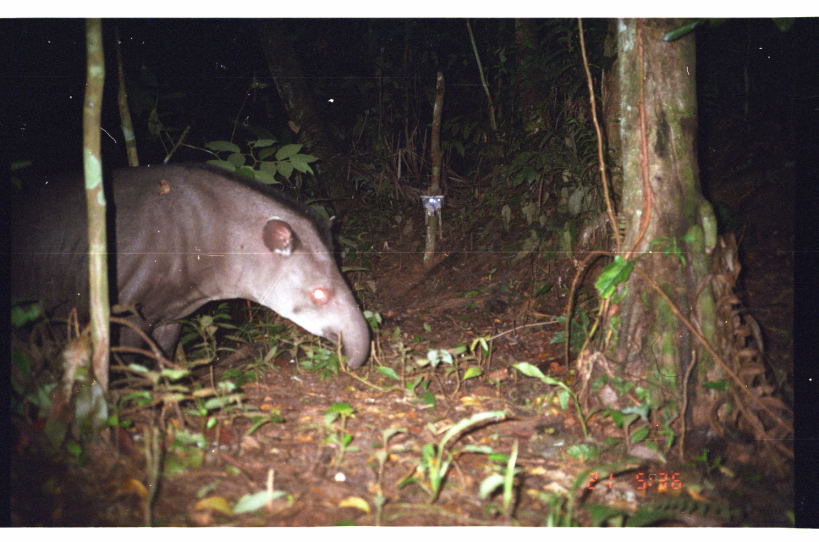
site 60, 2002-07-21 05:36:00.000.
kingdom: Animalia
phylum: Chordata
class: Mammalia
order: Perissodactyla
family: Tapiridae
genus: Tapirus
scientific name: Tapirus terrestris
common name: south american tapir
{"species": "Tapirus terrestris (south american tapir)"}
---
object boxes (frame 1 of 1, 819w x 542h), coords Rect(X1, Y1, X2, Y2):
tapirus terrestris: Rect(4, 163, 370, 370)